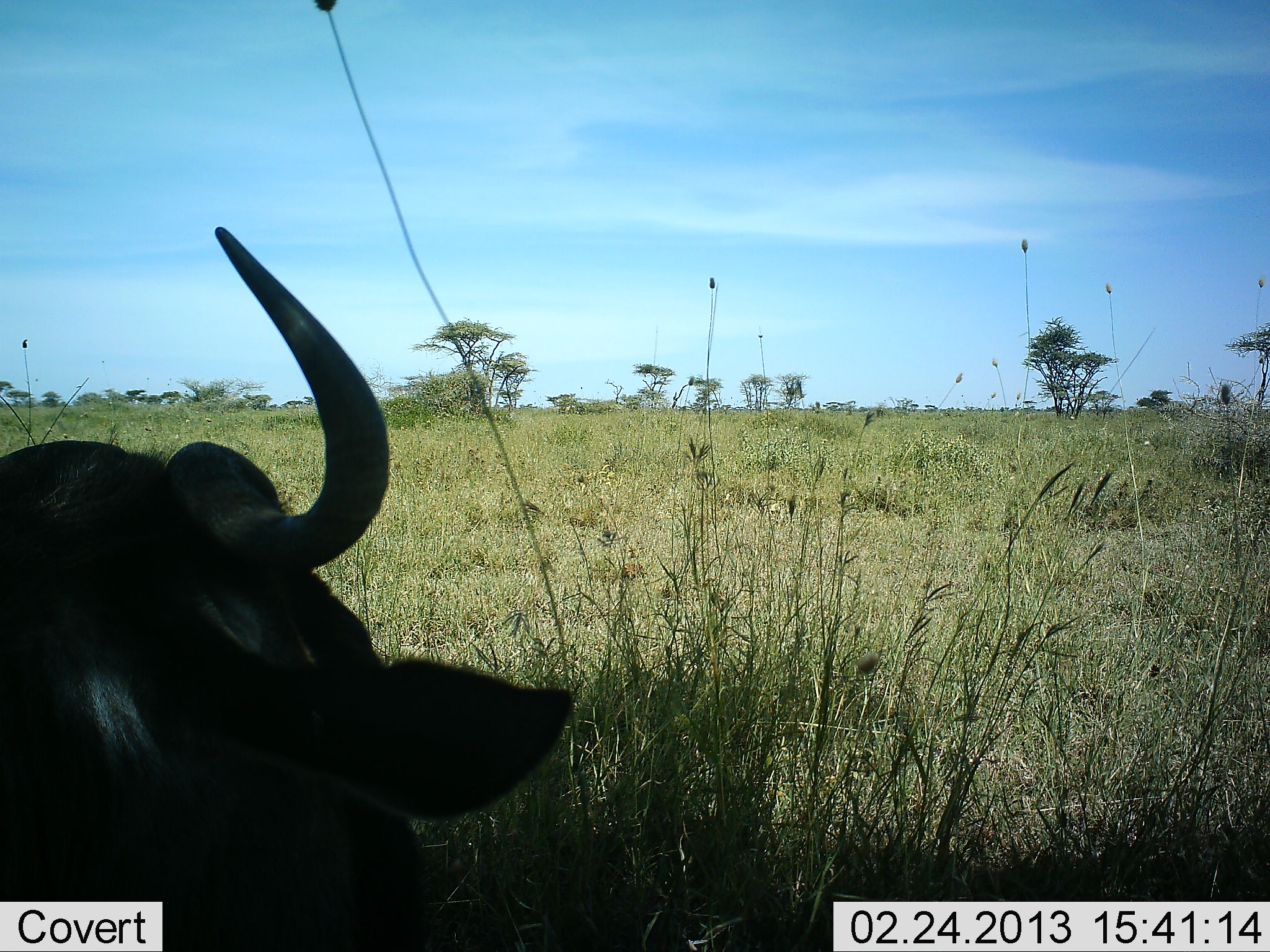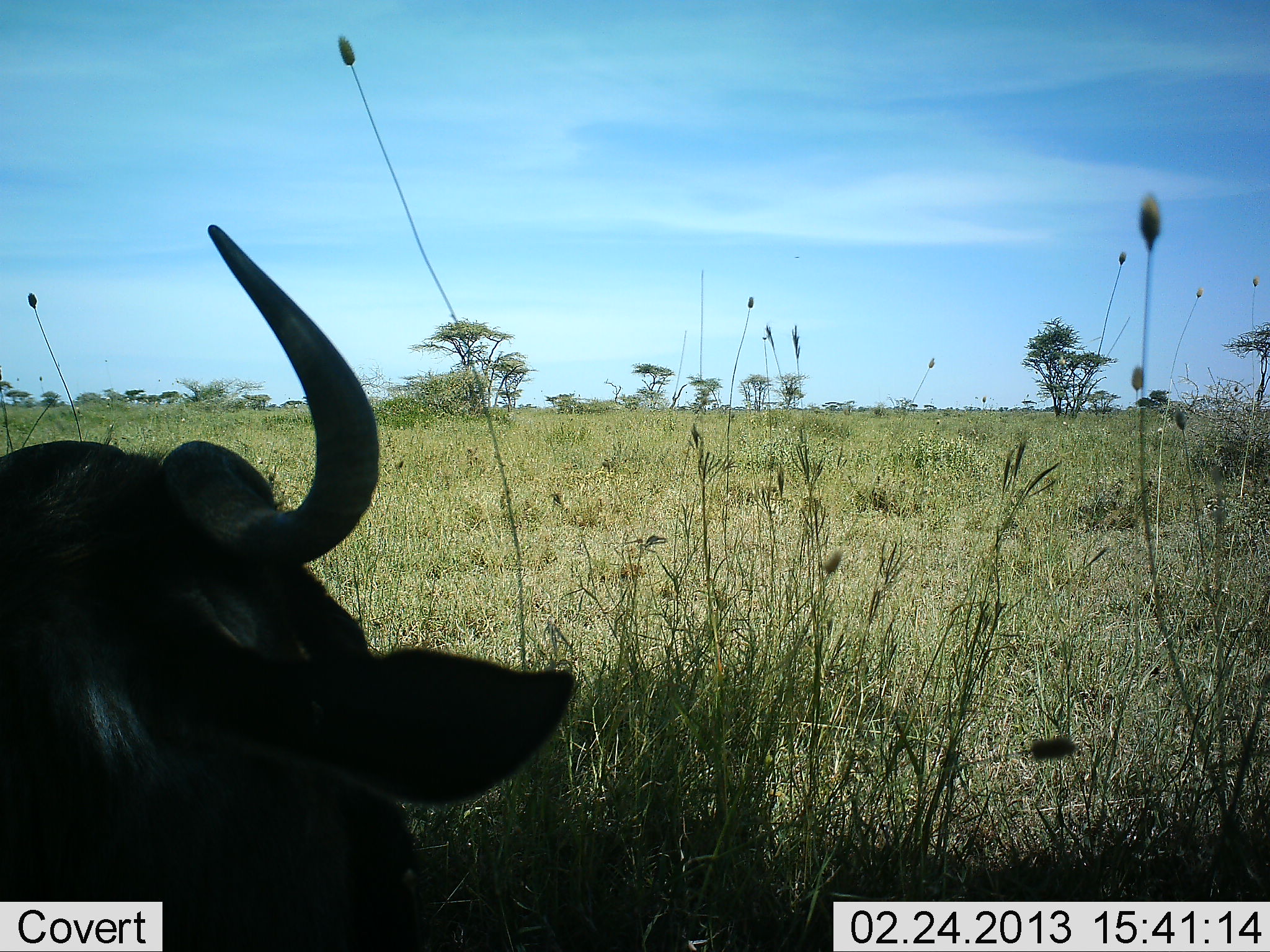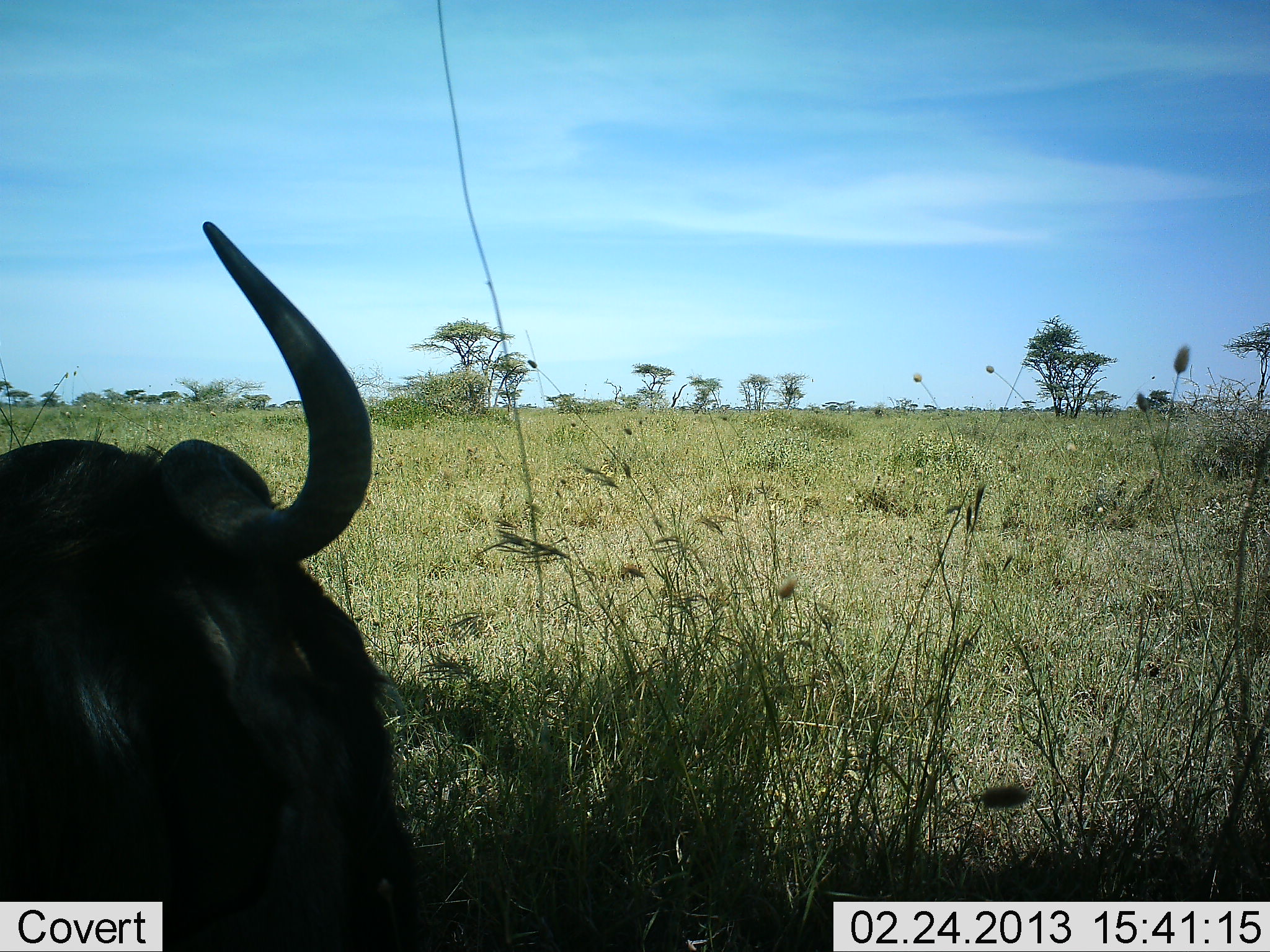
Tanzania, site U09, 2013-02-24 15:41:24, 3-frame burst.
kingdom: Animalia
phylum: Chordata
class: Mammalia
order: Artiodactyla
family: Bovidae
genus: Connochaetes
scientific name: Connochaetes taurinus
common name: blue wildebeest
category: wildebeest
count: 1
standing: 29%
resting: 71%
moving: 0%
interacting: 0%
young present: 0%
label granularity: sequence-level